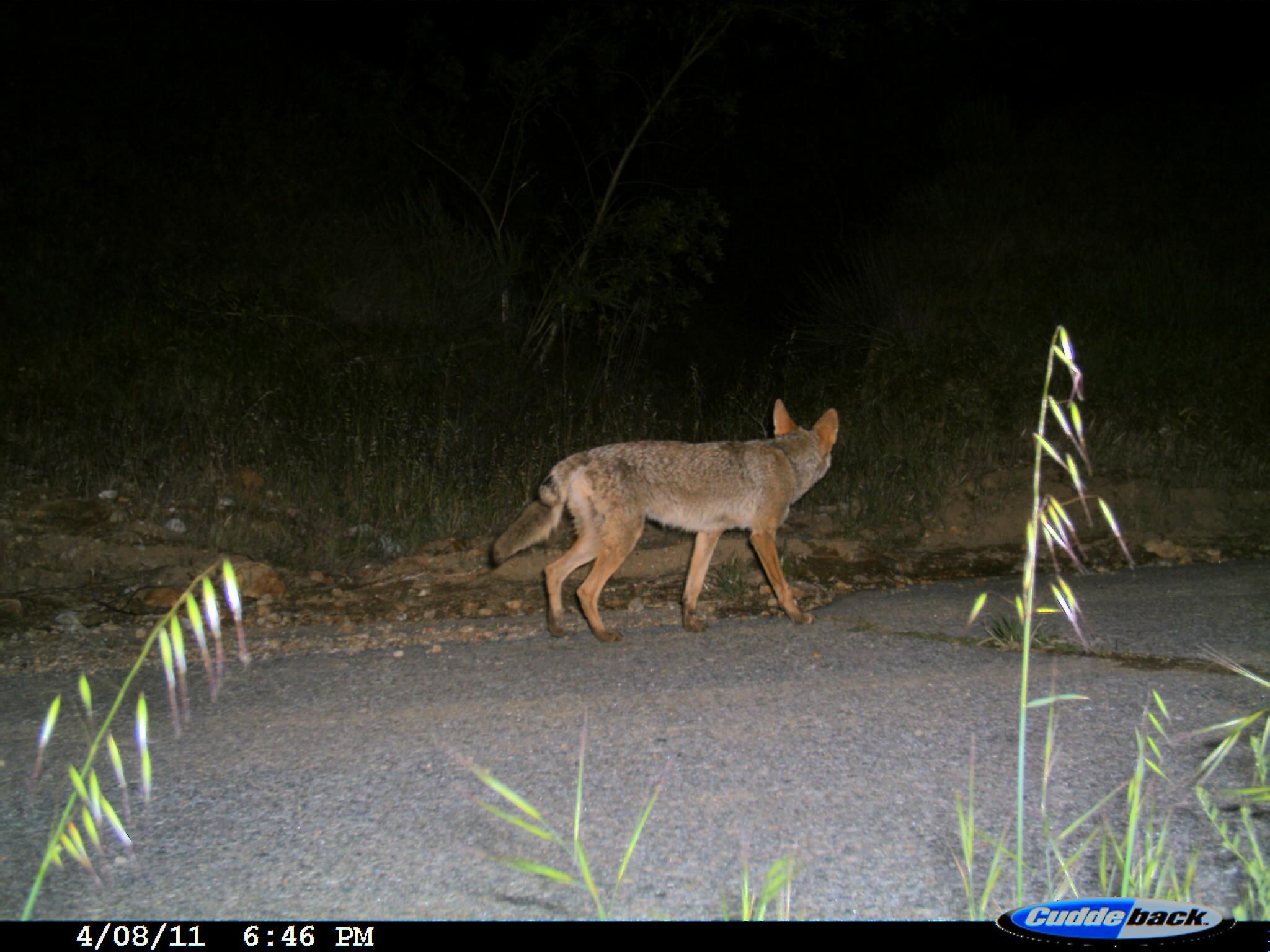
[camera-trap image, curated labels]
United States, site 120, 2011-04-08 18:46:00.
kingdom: Animalia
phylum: Chordata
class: Mammalia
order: Carnivora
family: Canidae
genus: Canis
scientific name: Canis latrans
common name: coyote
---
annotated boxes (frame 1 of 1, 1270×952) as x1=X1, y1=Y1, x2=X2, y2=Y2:
coyote: x1=487, y1=400, x2=857, y2=647